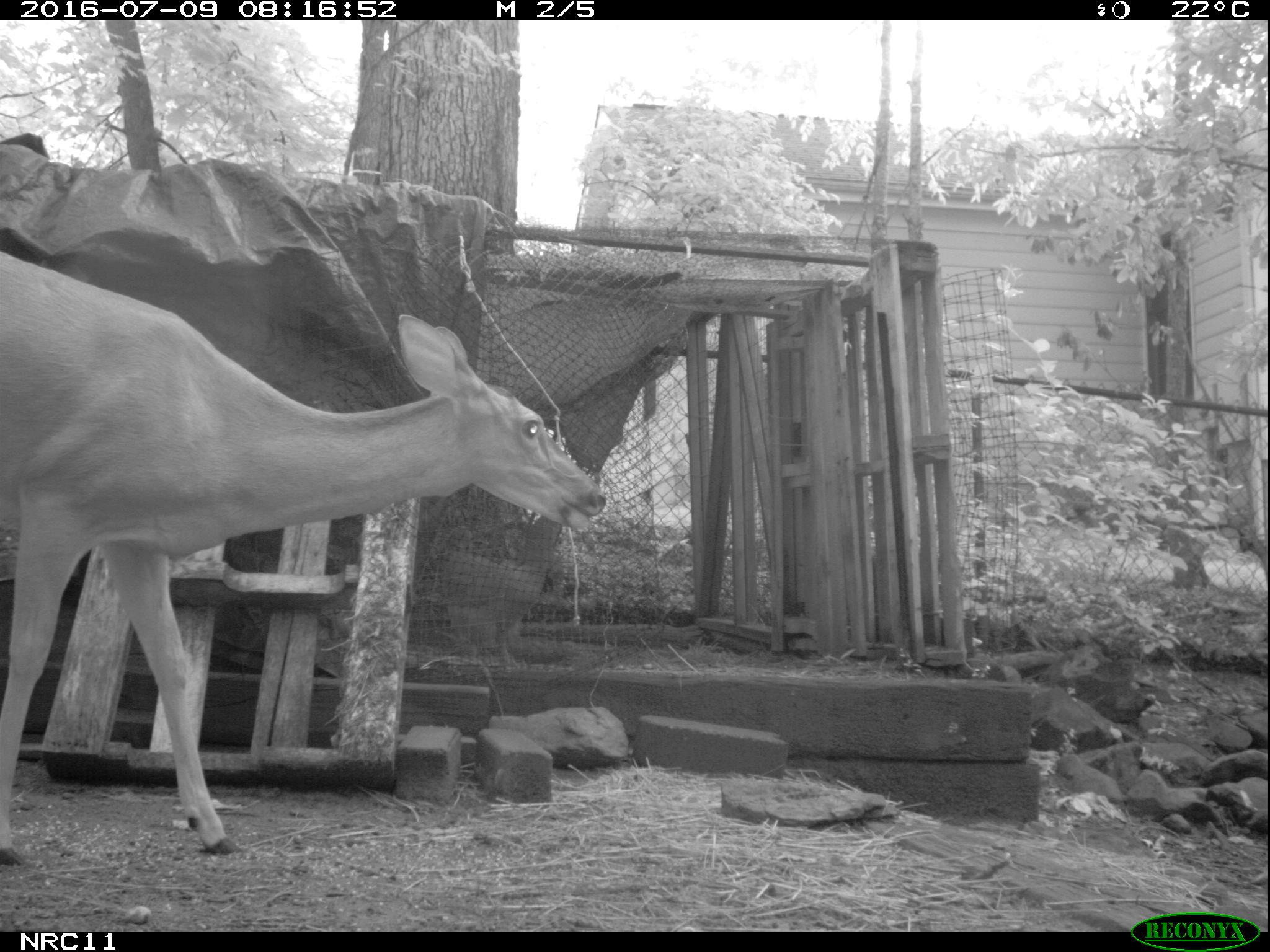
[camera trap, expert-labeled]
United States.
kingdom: Animalia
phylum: Chordata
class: Mammalia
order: Artiodactyla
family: Cervidae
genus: Odocoileus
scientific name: Odocoileus virginianus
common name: white-tailed deer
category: White Tailed Deer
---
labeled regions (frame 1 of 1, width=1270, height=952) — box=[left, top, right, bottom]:
White Tailed Deer: box=[2, 213, 619, 874]